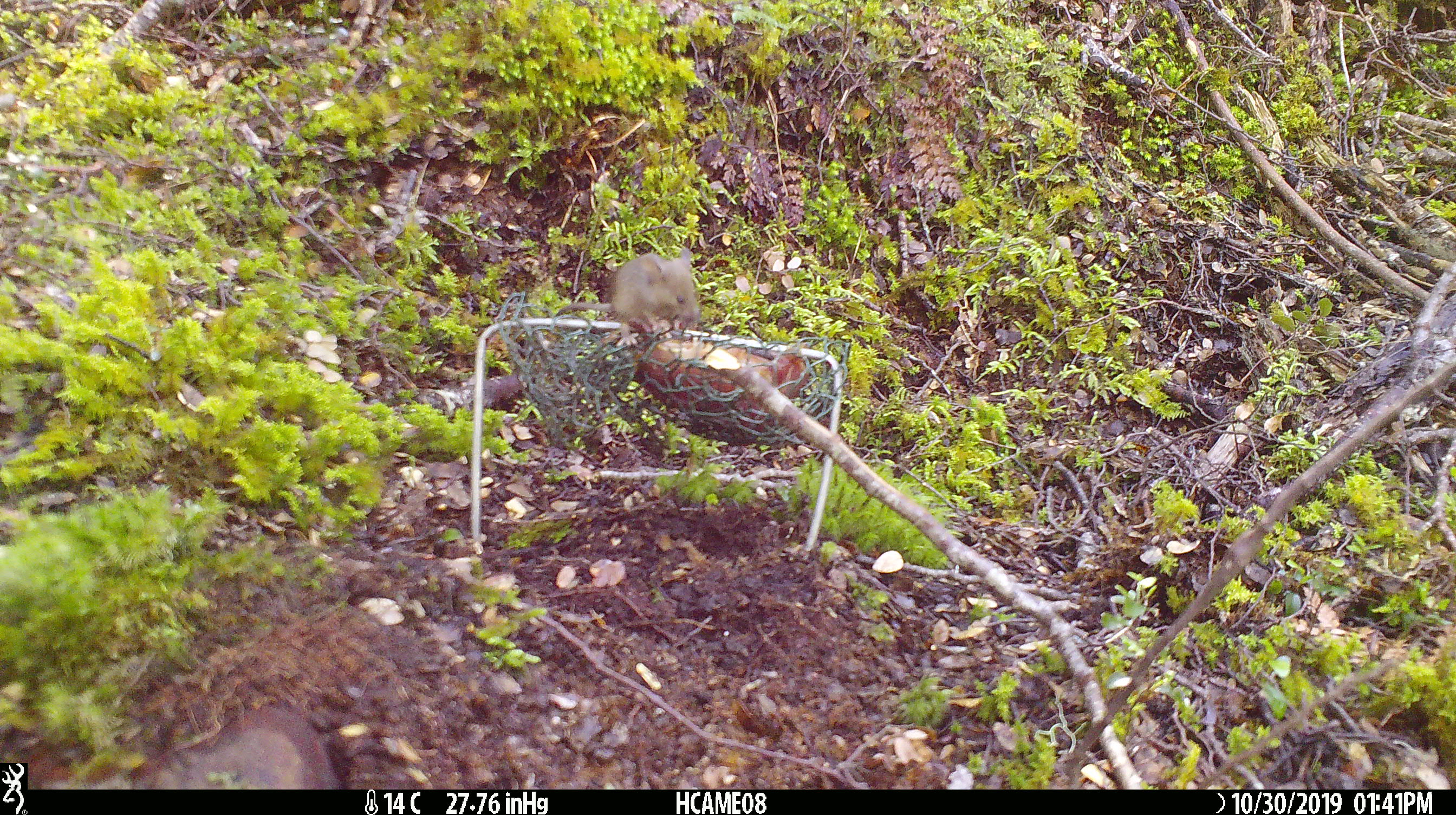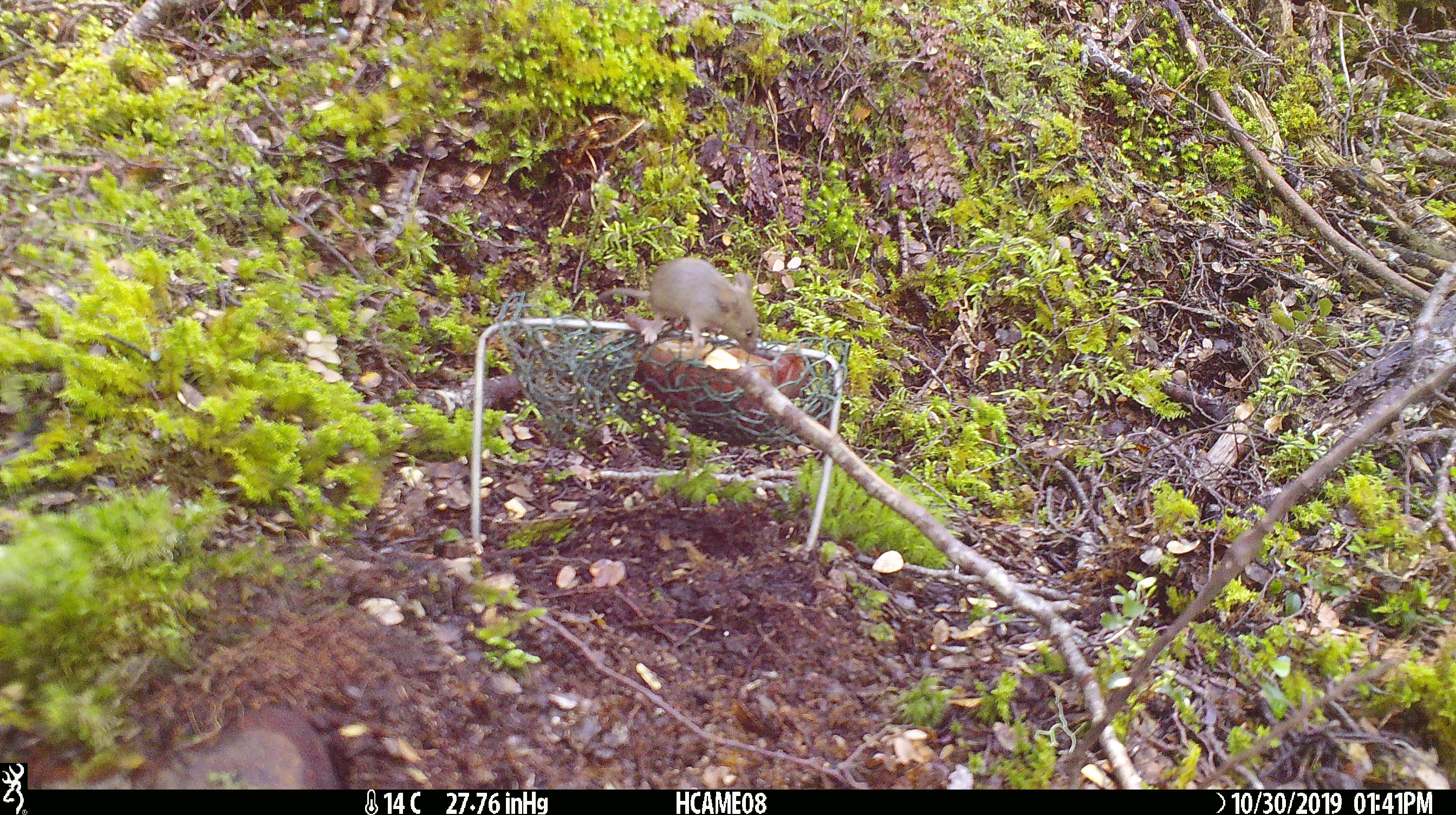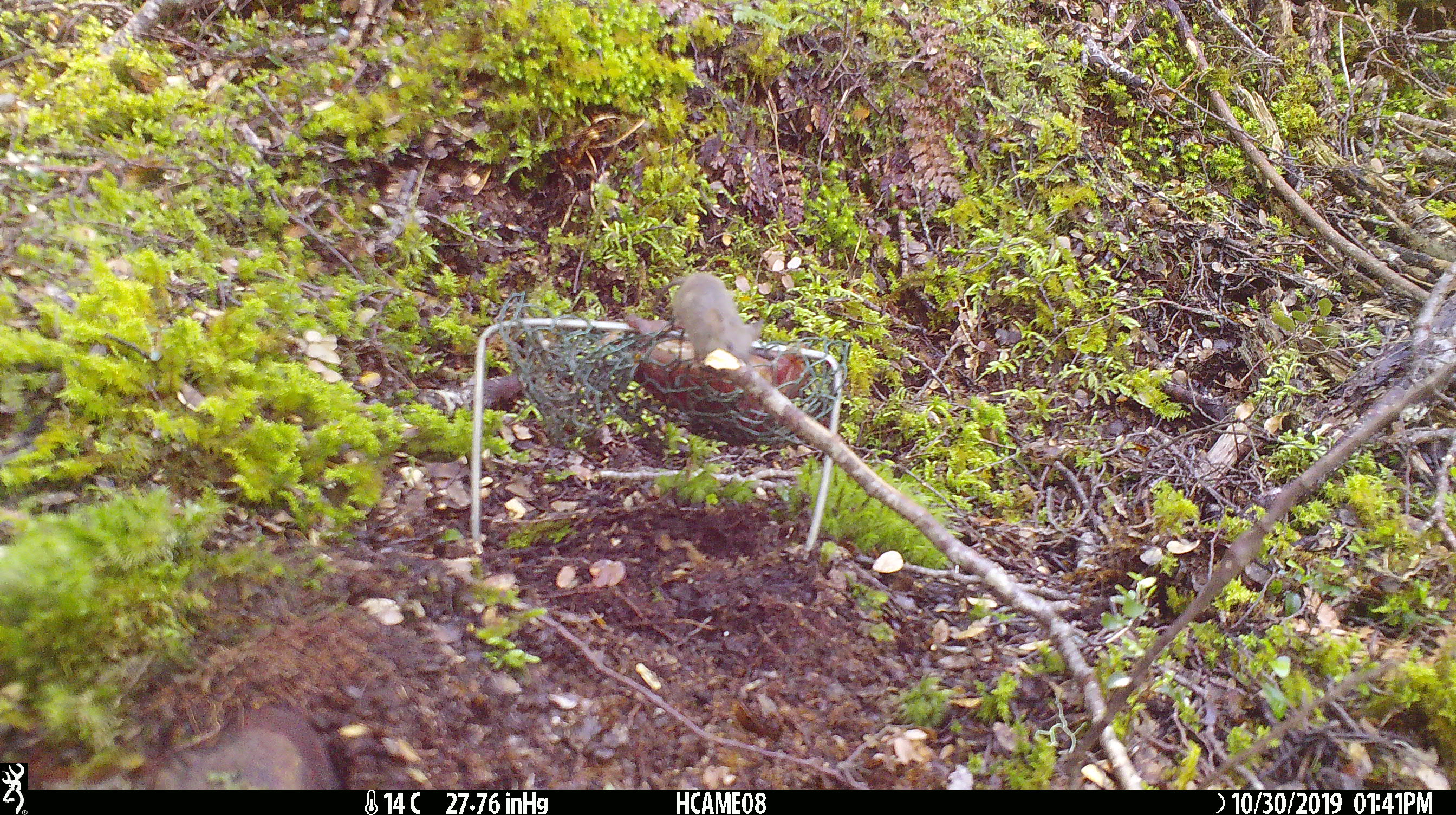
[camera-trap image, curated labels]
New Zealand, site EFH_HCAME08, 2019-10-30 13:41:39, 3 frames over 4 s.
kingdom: Animalia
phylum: Chordata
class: Mammalia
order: Rodentia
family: Muridae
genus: Mus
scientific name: Mus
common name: mouse